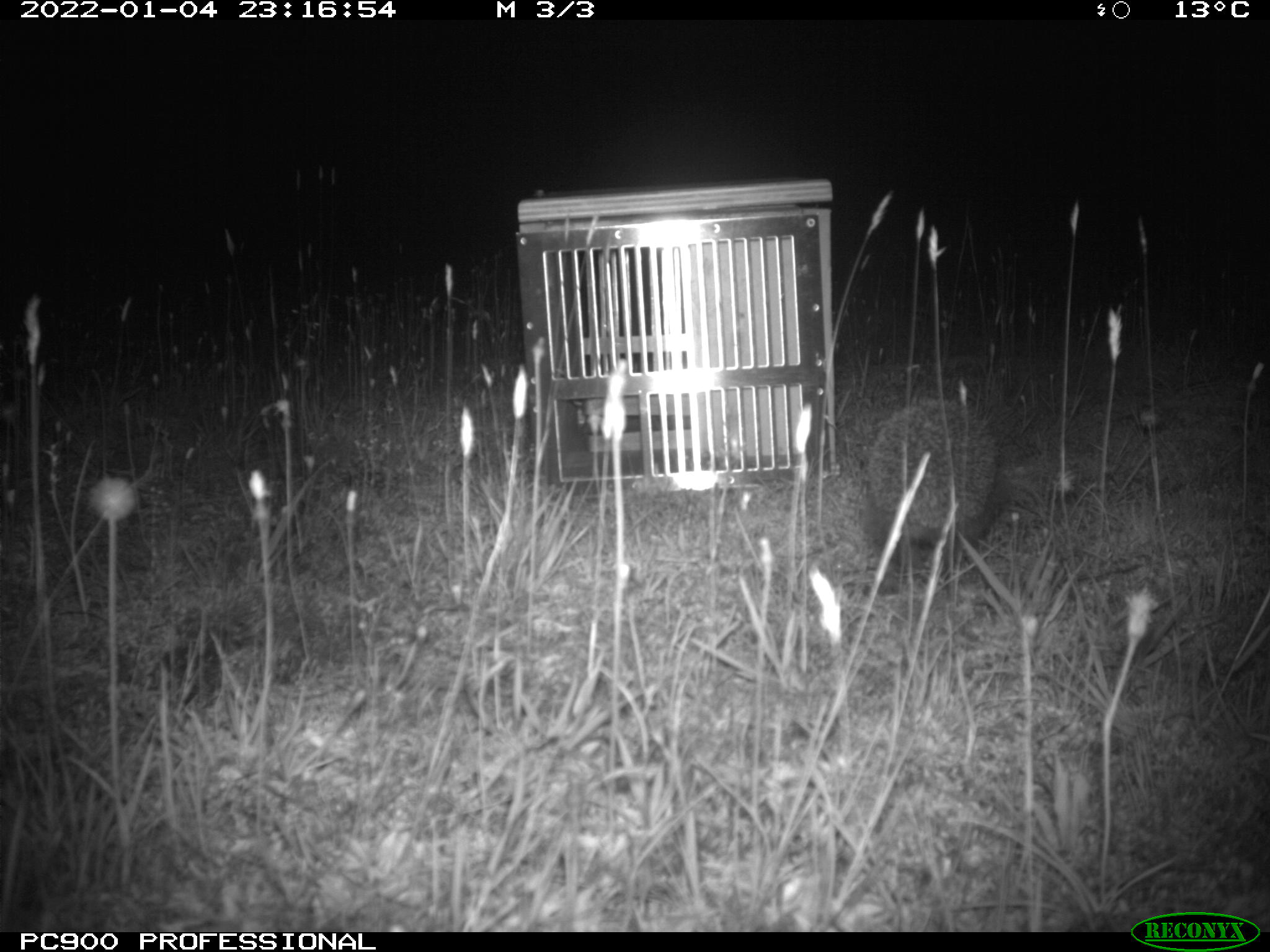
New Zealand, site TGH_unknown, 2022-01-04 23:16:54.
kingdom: Animalia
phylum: Chordata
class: Mammalia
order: Eulipotyphla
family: Erinaceidae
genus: Erinaceus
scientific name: Erinaceus europaeus europaeus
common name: european hedgehog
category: hedgehog